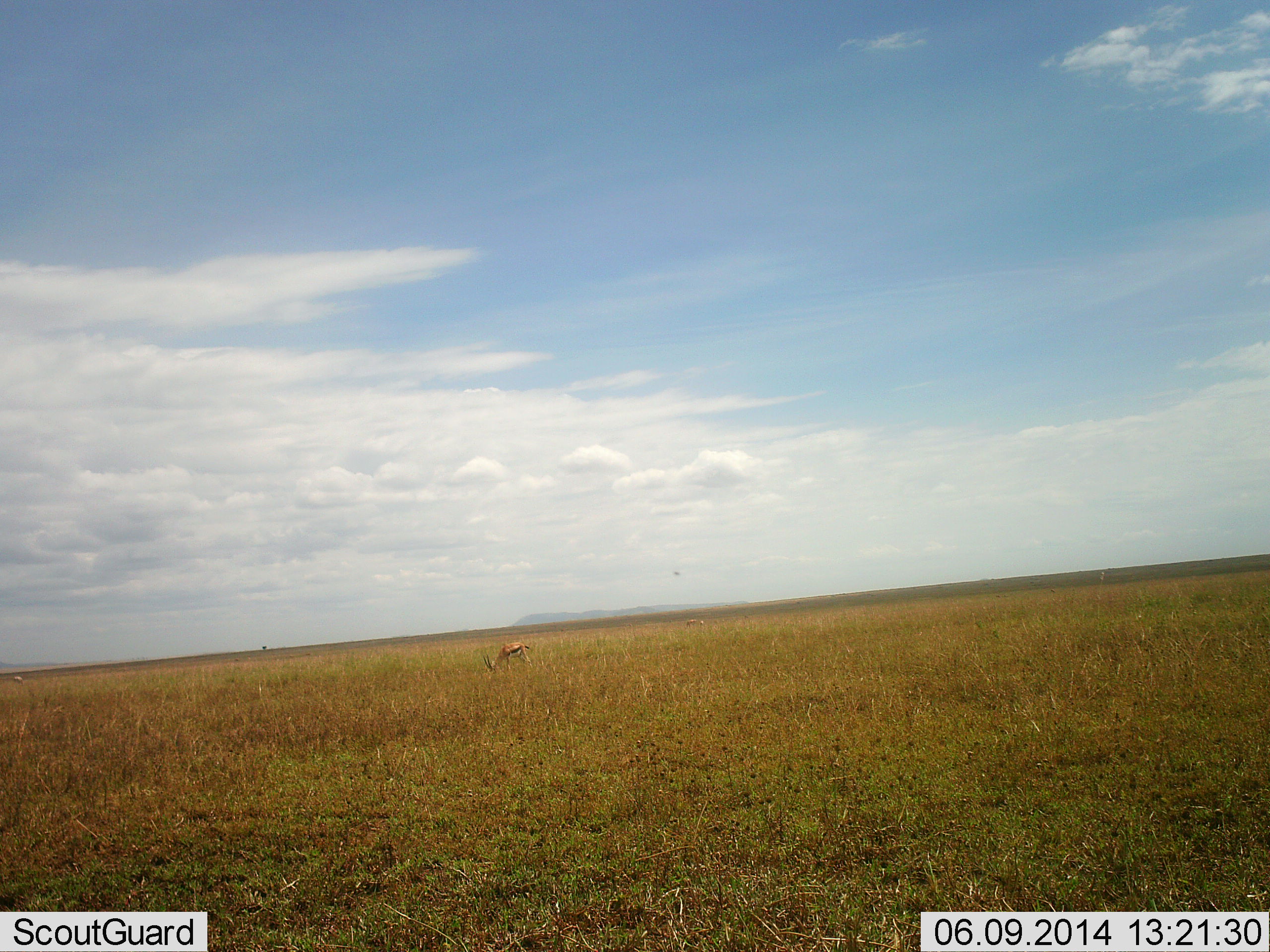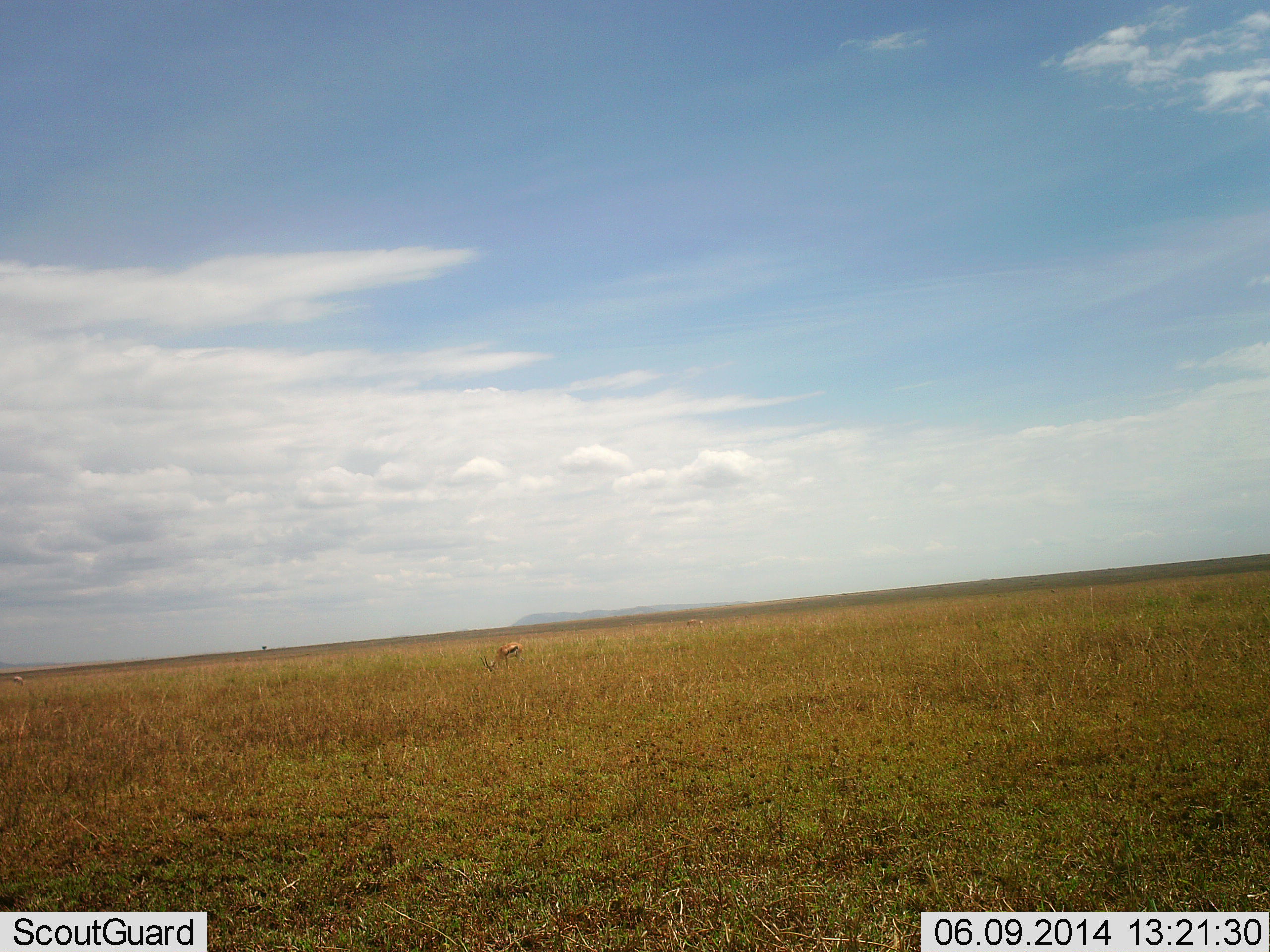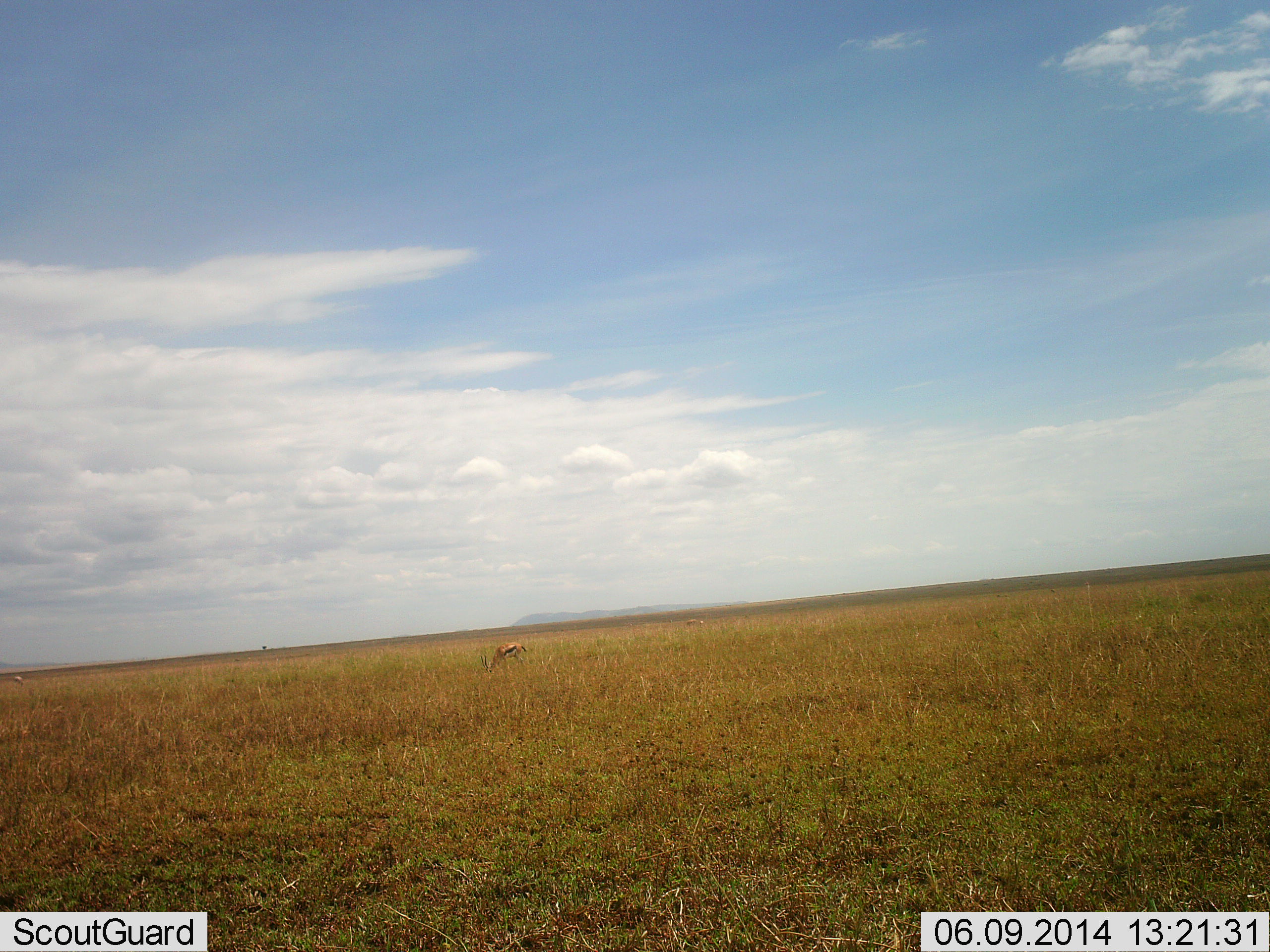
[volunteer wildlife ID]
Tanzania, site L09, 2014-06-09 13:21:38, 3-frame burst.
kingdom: Animalia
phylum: Chordata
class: Mammalia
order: Artiodactyla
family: Bovidae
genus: Eudorcas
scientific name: Eudorcas thomsonii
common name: thomson's gazelle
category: gazellethomsons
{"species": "gazellethomsons (thomson's gazelle) (Eudorcas thomsonii)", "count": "1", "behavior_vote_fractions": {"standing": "0%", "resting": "0%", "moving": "10%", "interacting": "0%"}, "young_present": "0%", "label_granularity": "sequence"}